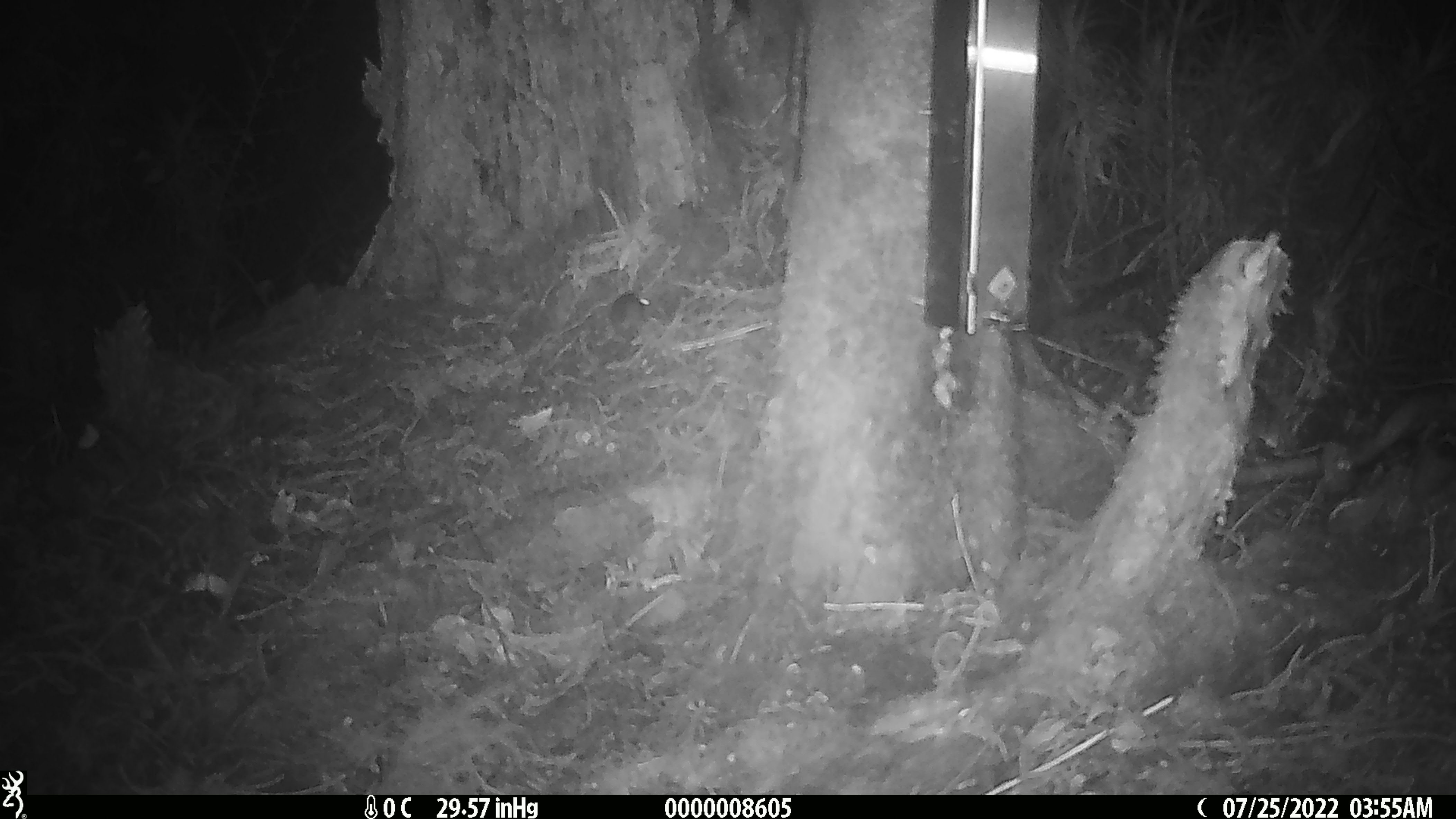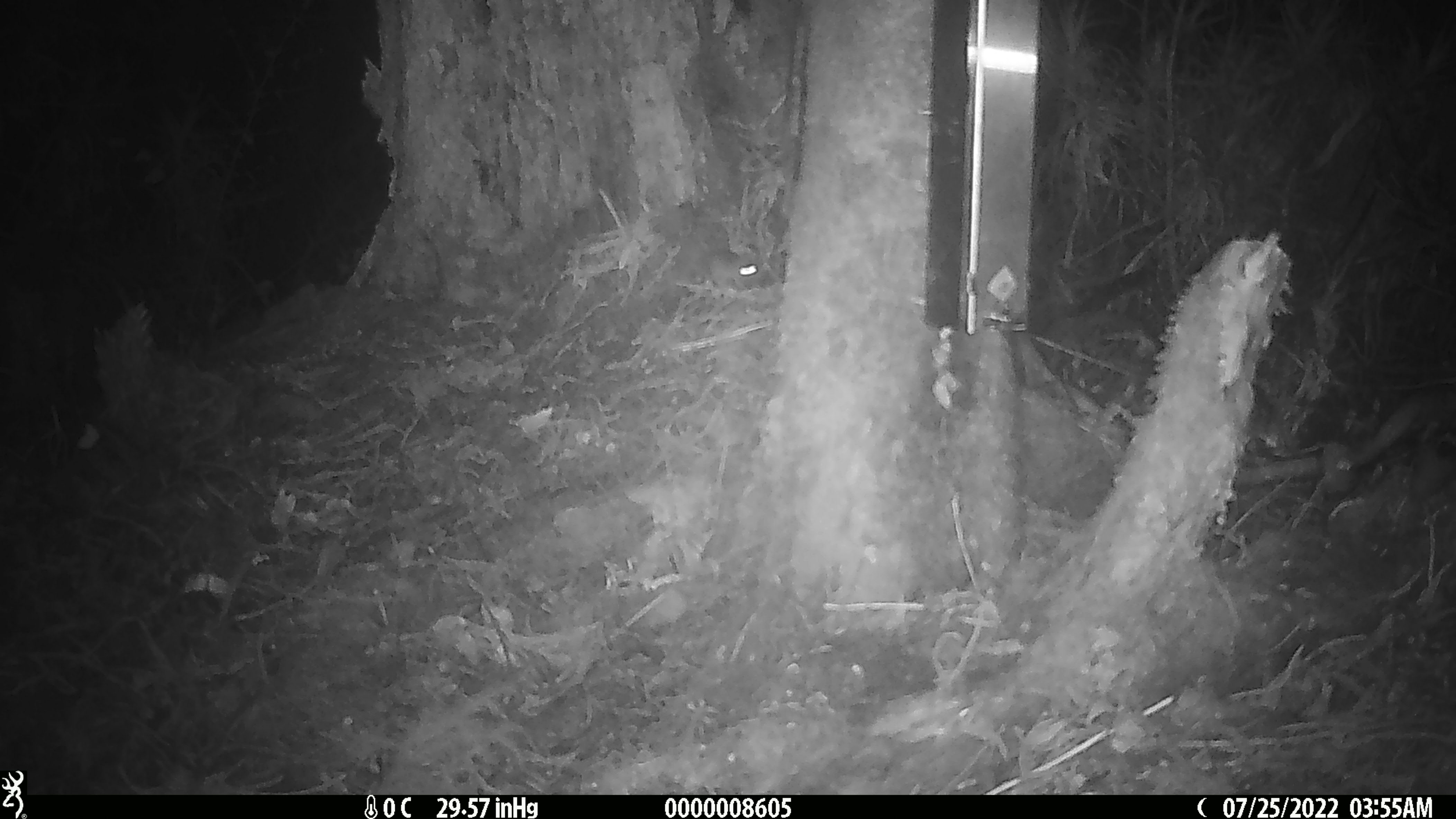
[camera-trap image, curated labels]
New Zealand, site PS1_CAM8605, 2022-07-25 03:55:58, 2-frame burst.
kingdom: Animalia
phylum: Chordata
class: Mammalia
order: Rodentia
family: Muridae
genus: Mus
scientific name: Mus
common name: mouse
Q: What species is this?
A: Mouse (Mus).